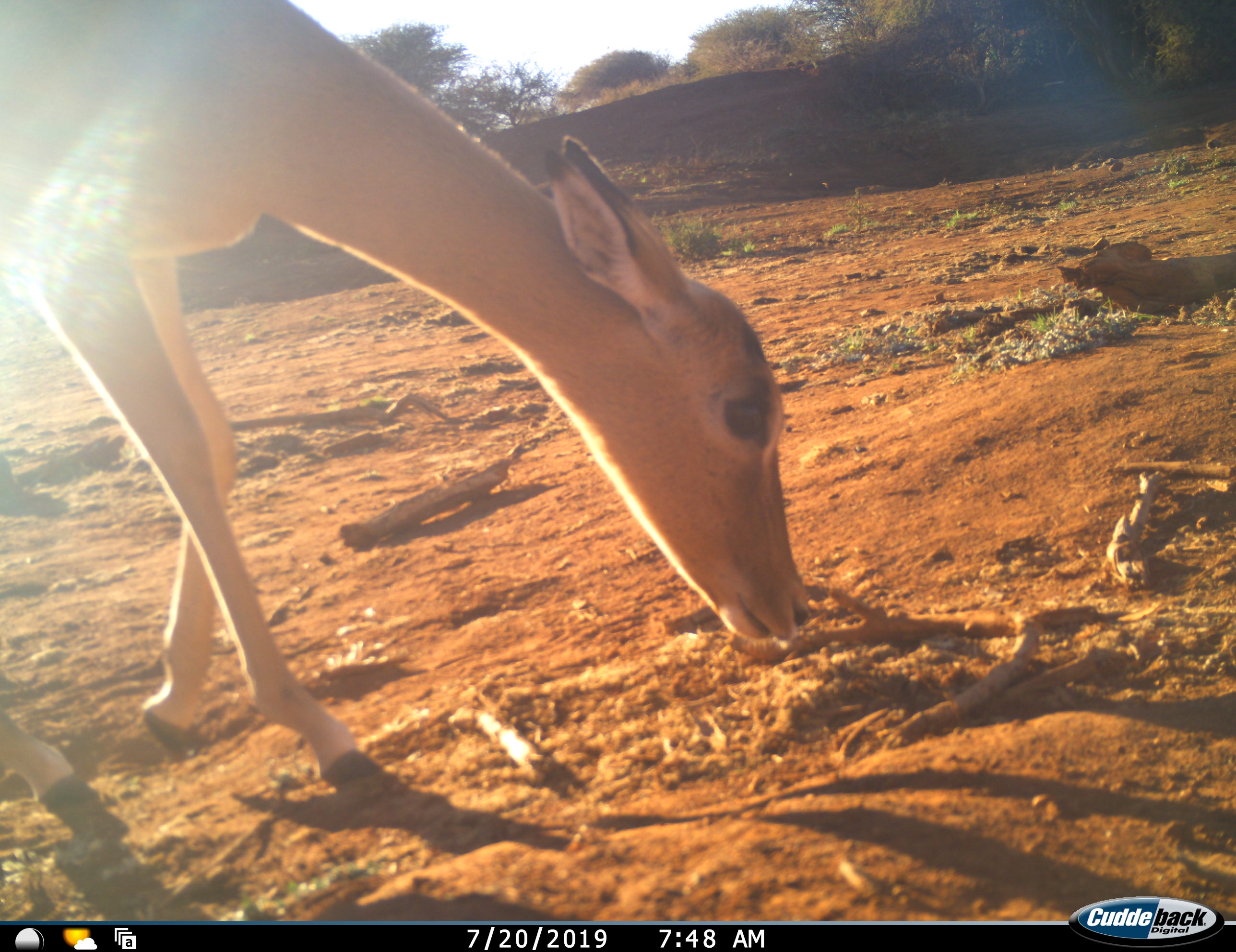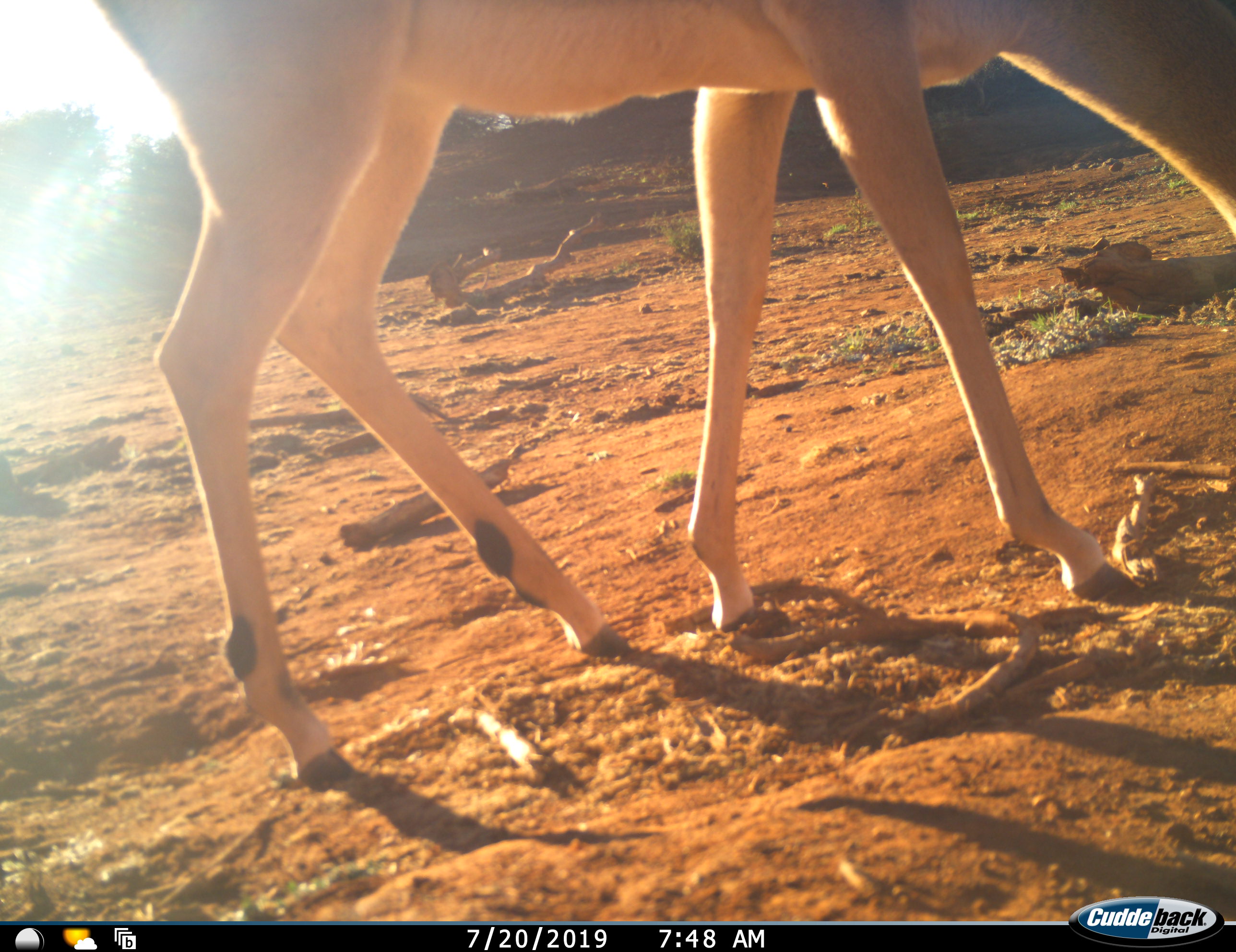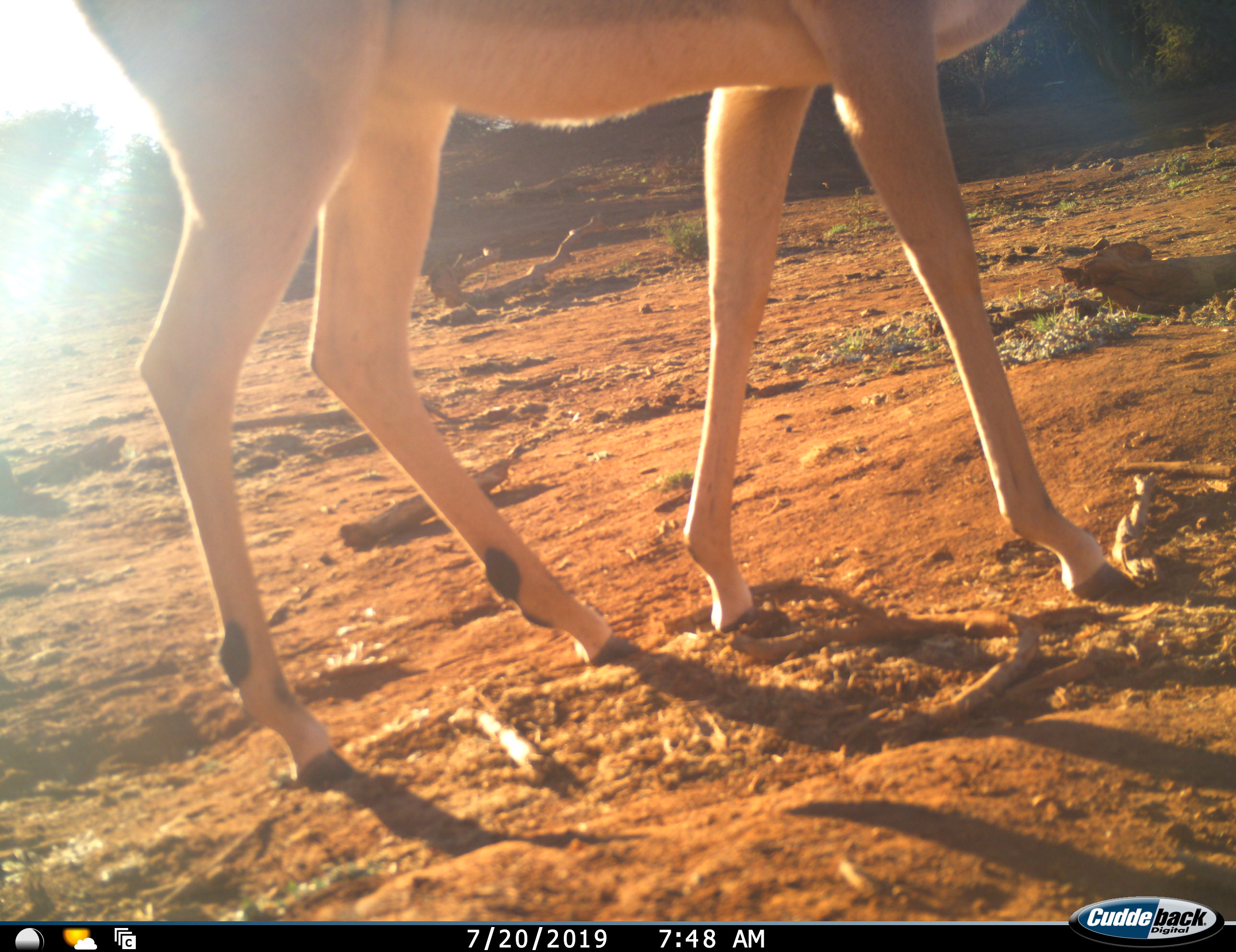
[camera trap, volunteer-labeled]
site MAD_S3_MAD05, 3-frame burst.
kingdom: Animalia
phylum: Chordata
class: Mammalia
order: Artiodactyla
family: Bovidae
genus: Aepyceros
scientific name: Aepyceros melampus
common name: impala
Impala (Aepyceros melampus), count 1. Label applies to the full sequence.